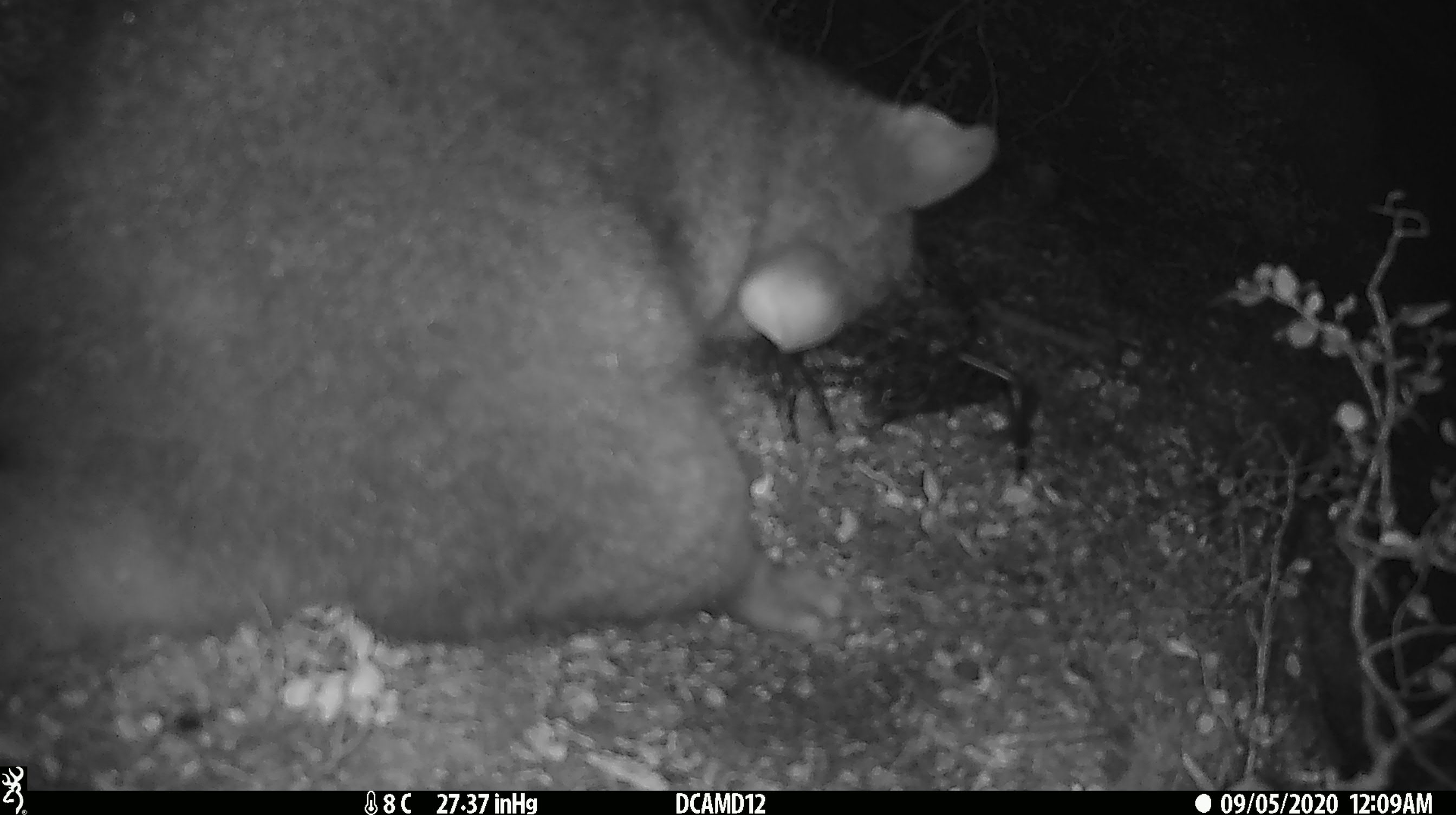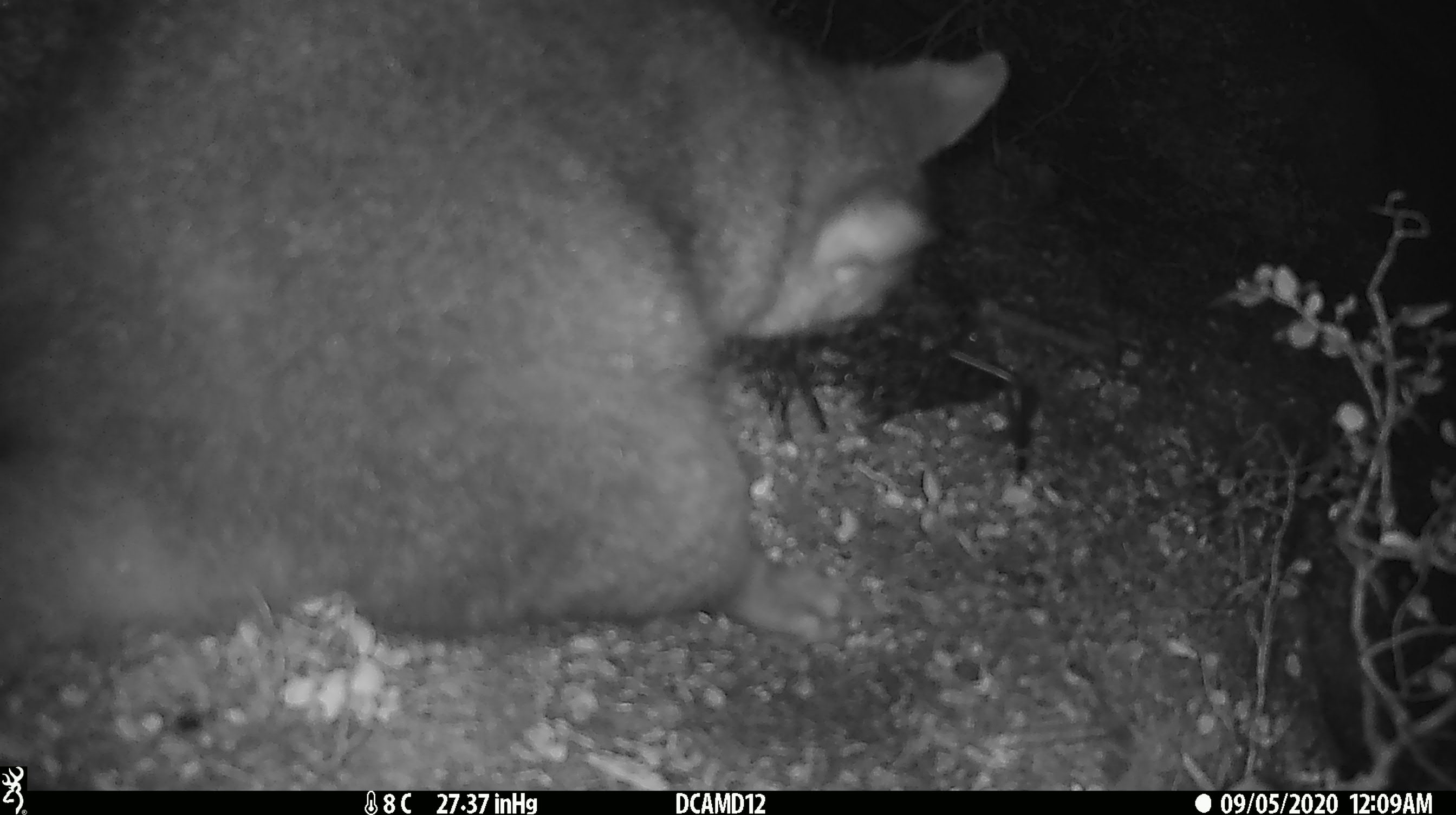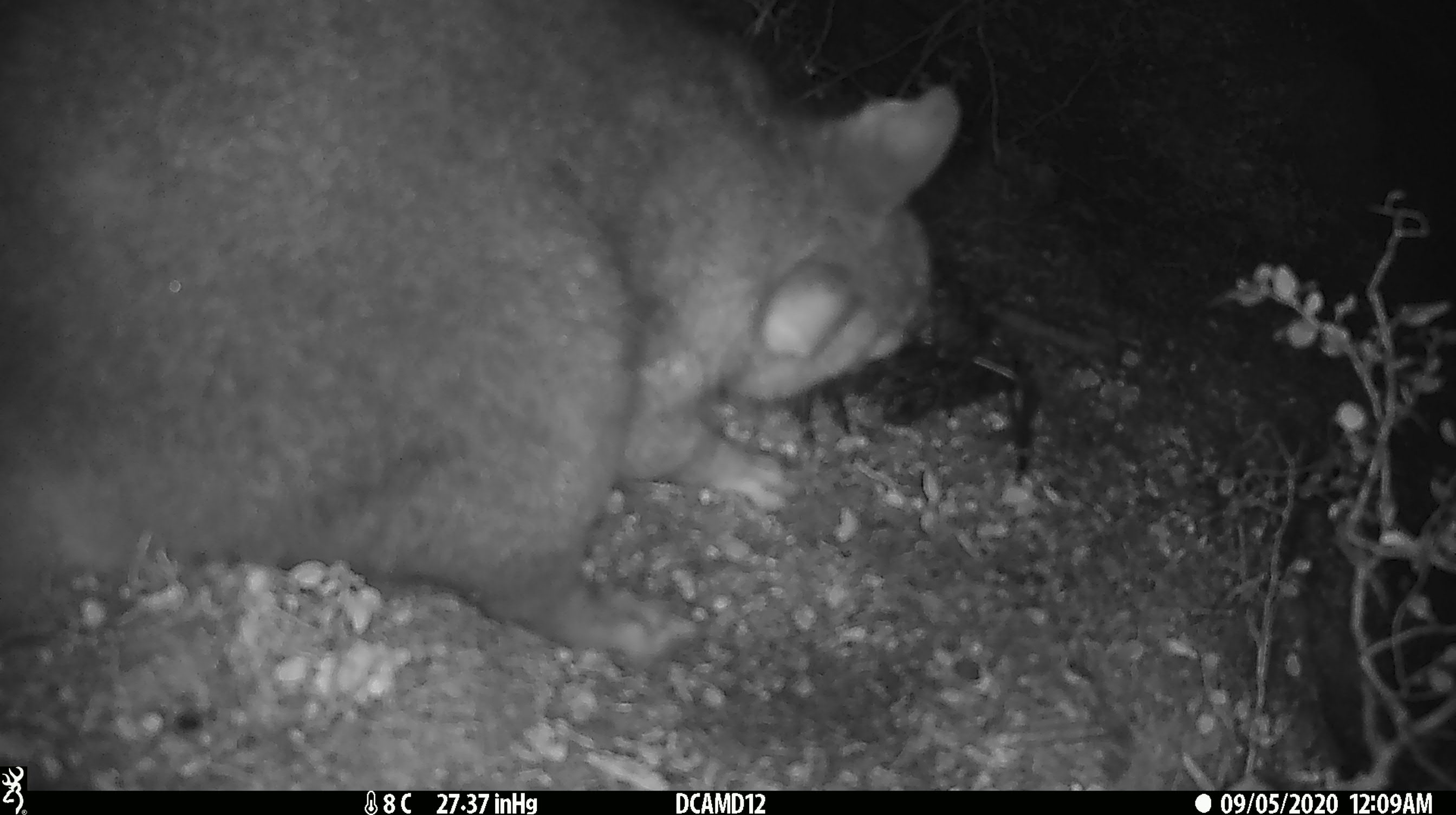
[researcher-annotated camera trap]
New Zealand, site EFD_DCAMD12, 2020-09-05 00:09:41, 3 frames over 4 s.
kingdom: Animalia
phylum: Chordata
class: Mammalia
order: Diprotodontia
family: Phalangeridae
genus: Trichosurus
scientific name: Trichosurus vulpecula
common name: common brushtail possum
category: possum